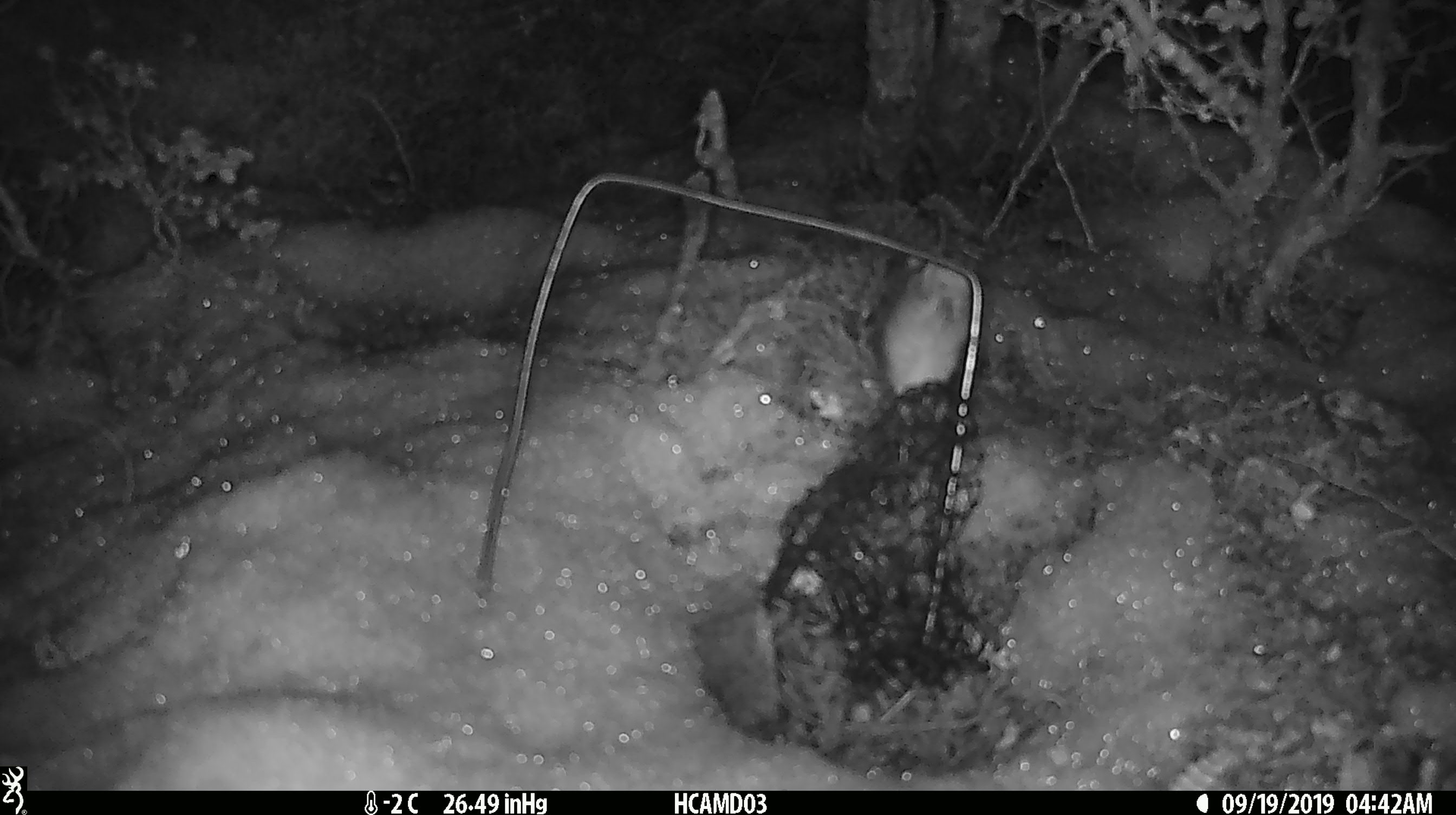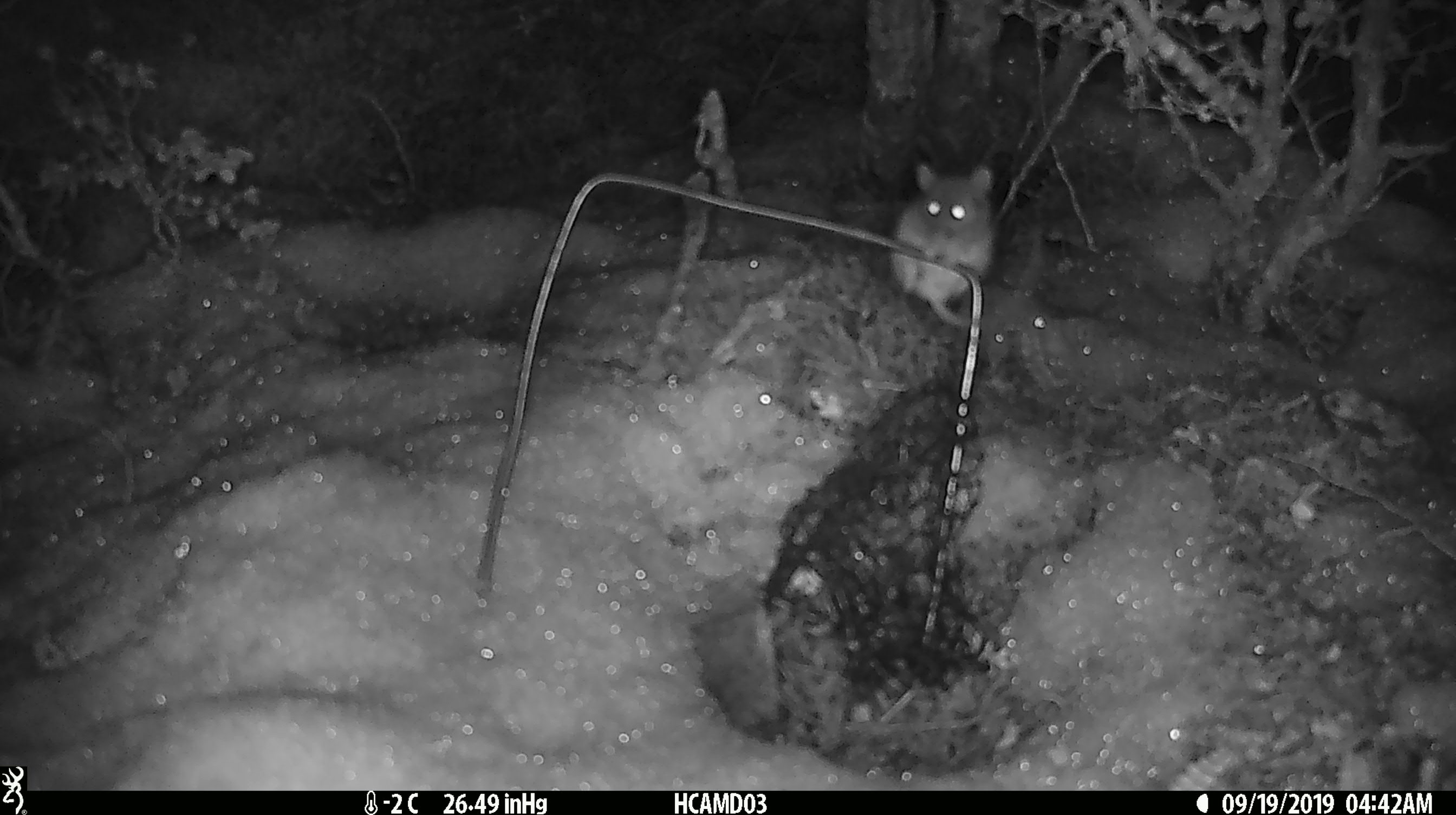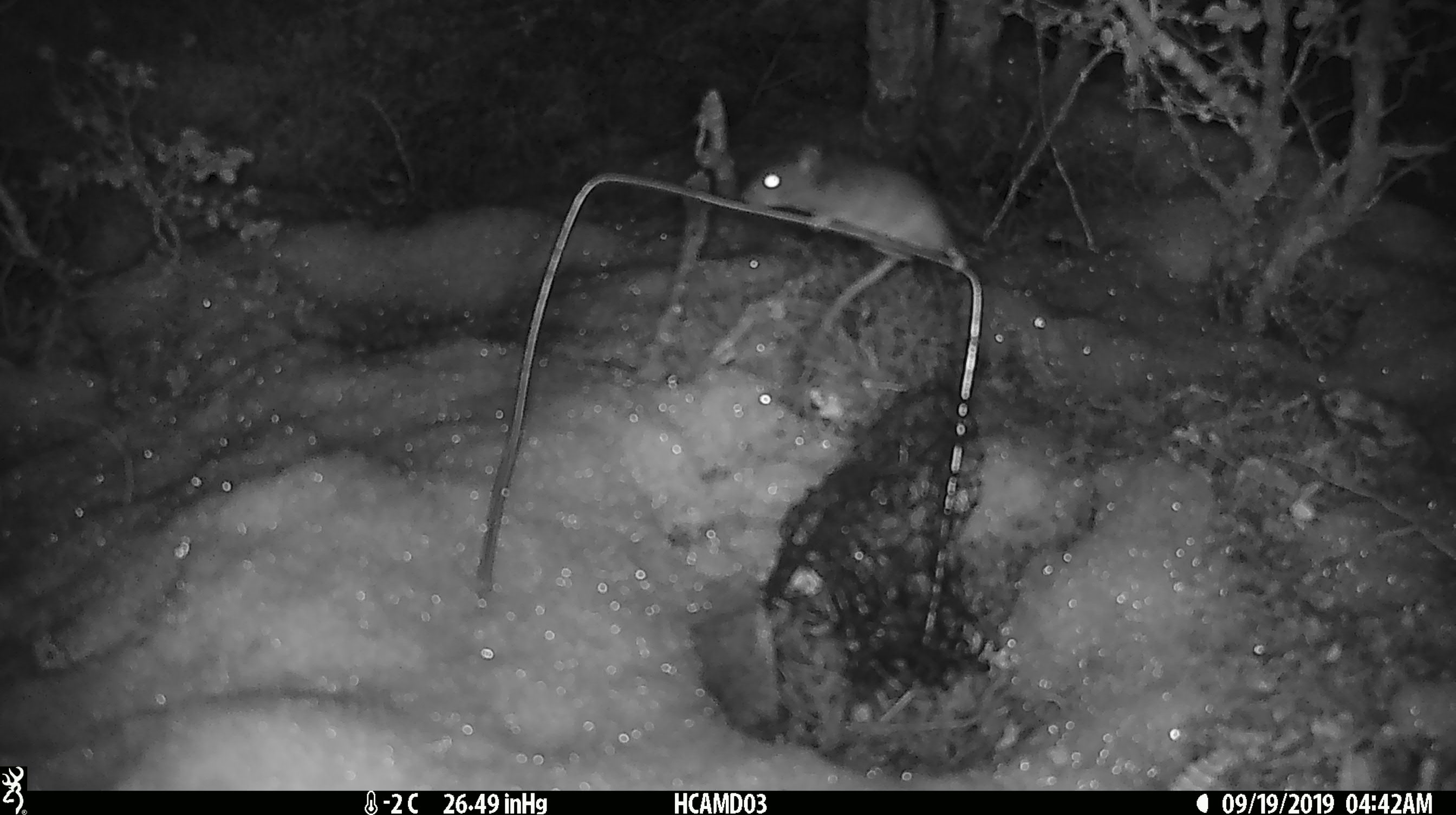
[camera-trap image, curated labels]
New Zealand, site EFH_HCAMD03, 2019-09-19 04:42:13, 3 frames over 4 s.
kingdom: Animalia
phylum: Chordata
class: Mammalia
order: Rodentia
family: Muridae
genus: Mus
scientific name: Mus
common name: mouse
Mouse (Mus).